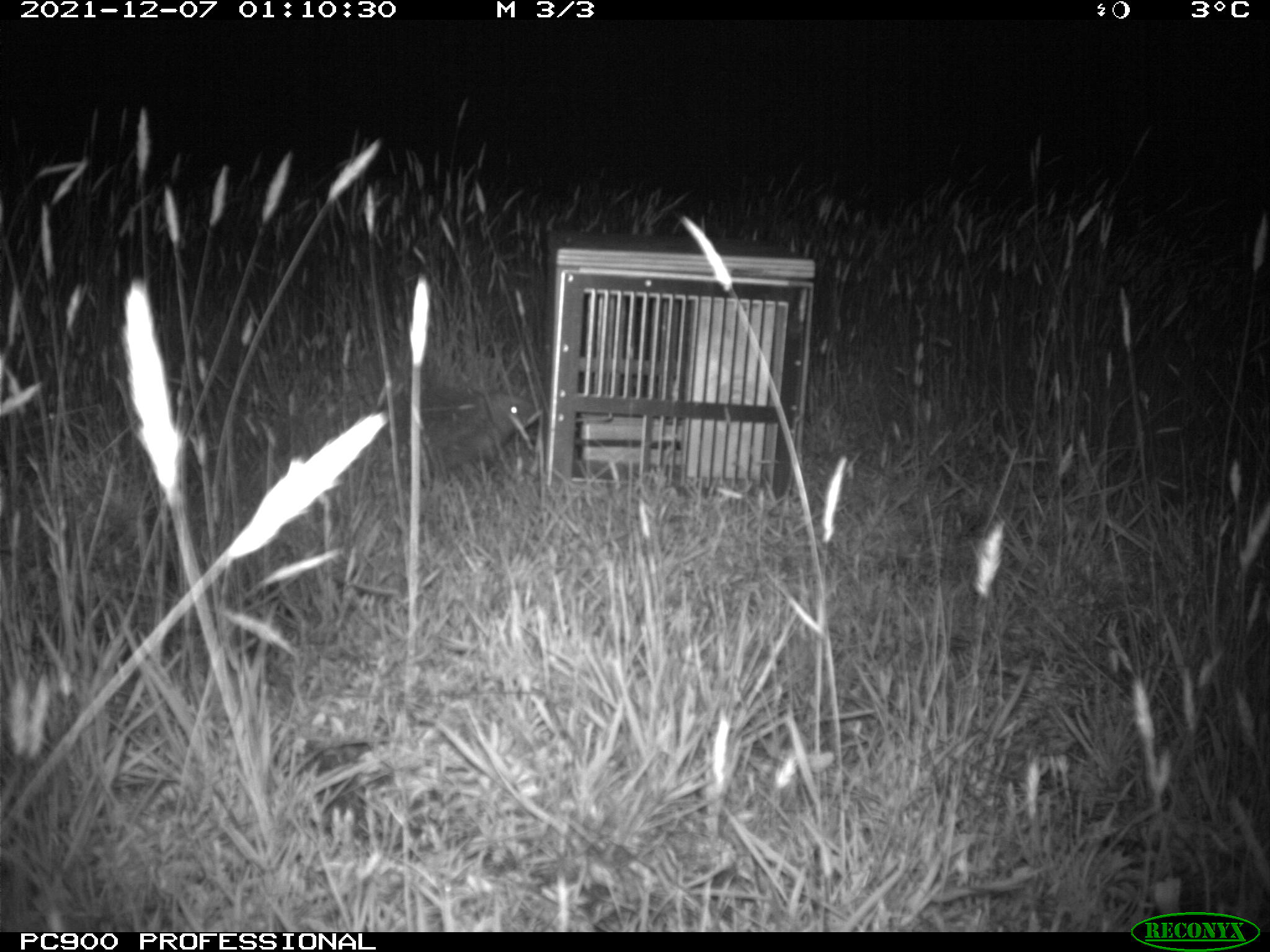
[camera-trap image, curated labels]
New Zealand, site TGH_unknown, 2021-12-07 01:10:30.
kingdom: Animalia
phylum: Chordata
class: Mammalia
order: Eulipotyphla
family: Erinaceidae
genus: Erinaceus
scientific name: Erinaceus europaeus europaeus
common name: european hedgehog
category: hedgehog